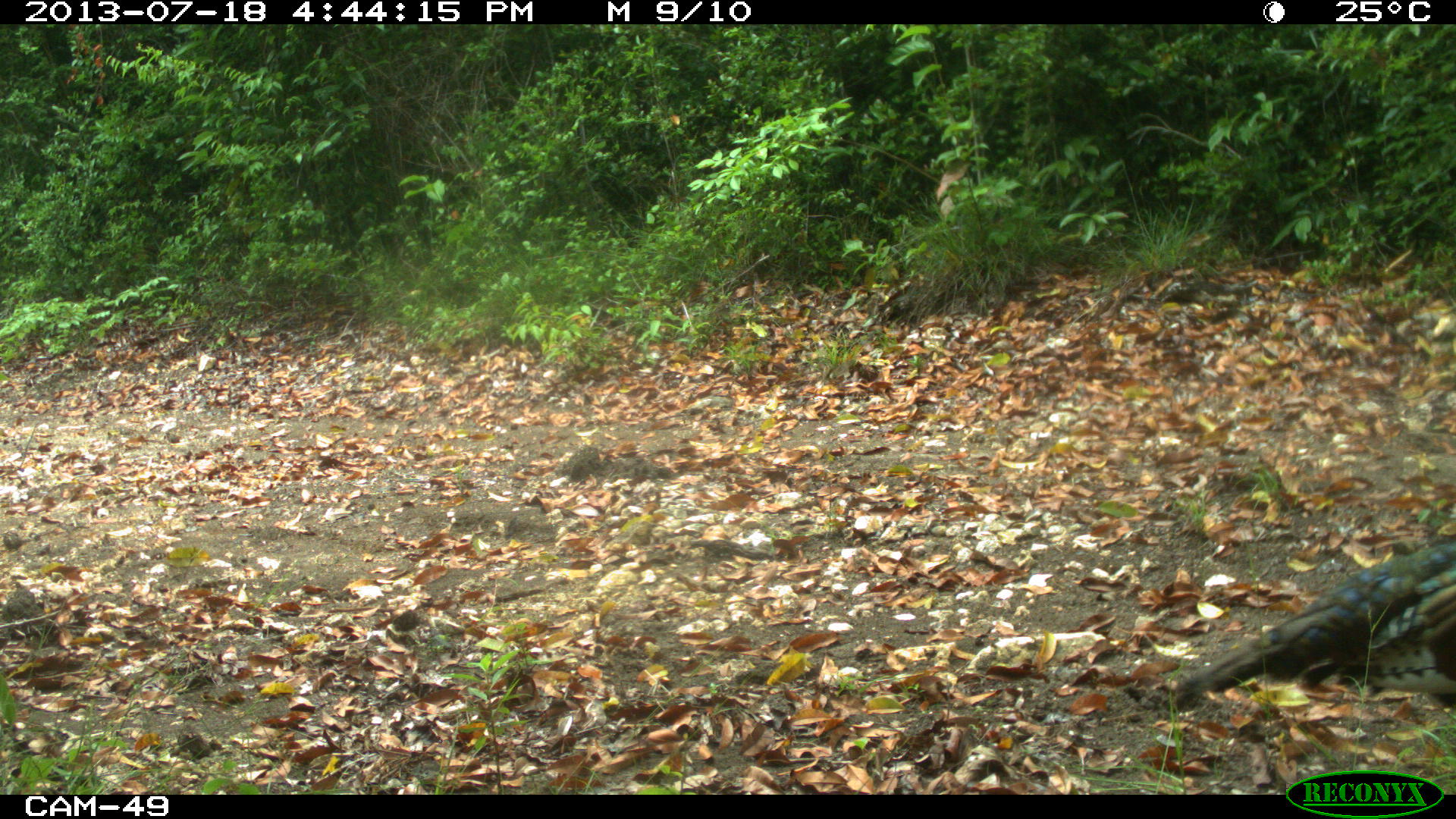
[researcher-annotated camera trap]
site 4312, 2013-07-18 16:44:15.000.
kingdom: Animalia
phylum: Chordata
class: Aves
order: Galliformes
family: Phasianidae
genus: Meleagris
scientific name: Meleagris ocellata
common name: ocellated turkey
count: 1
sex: male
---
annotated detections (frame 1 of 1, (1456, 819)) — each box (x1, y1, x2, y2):
meleagris ocellata: (1166, 539, 1456, 711)